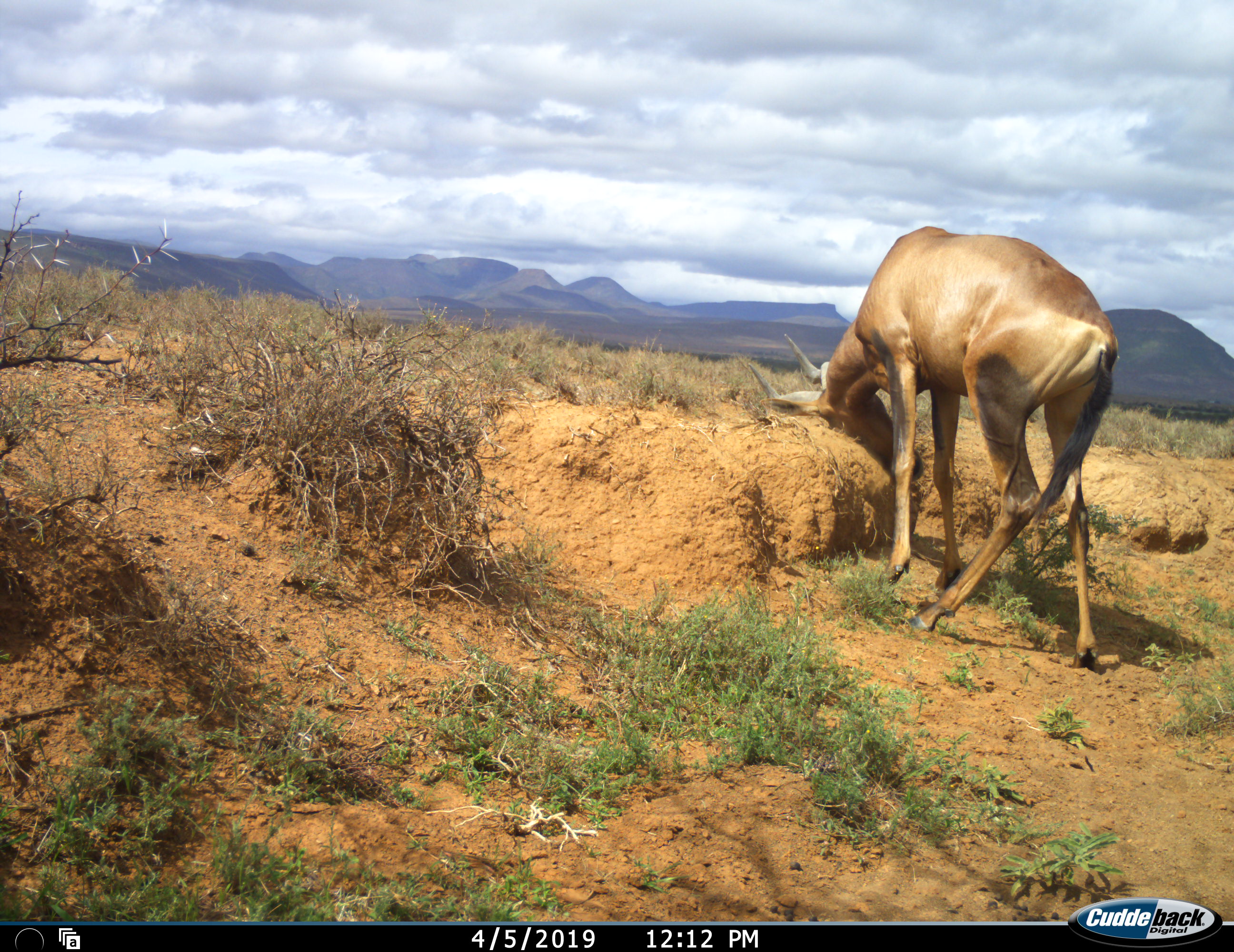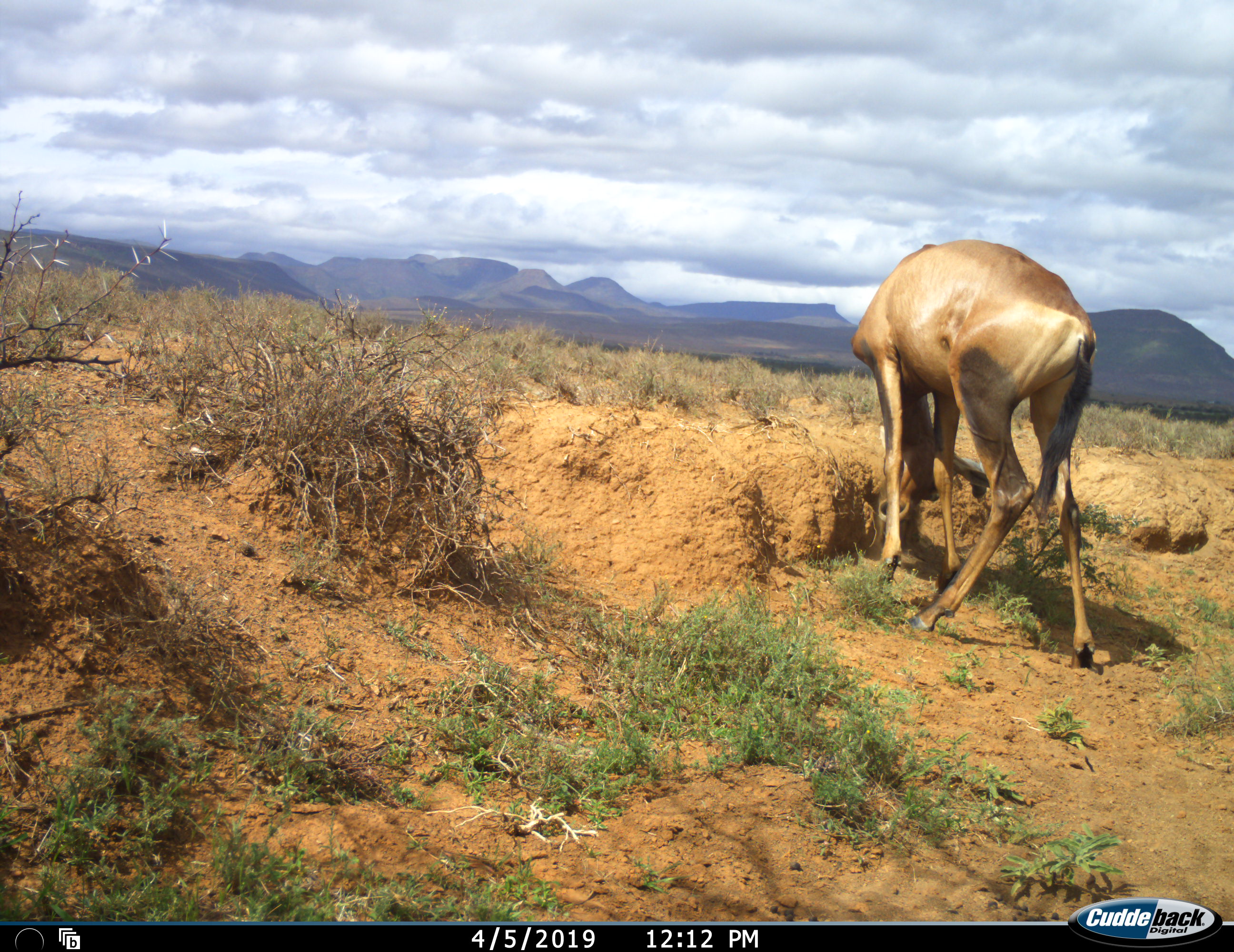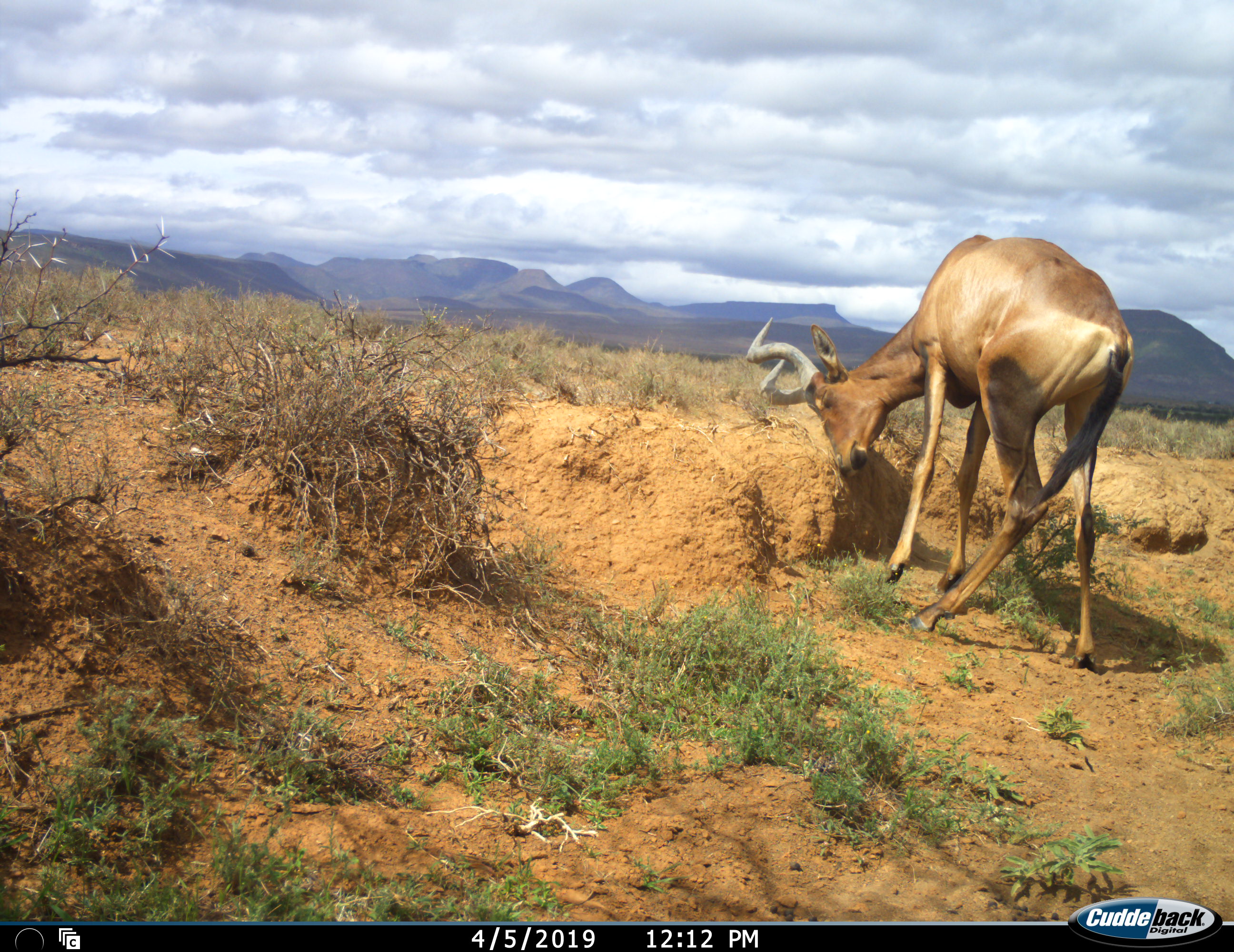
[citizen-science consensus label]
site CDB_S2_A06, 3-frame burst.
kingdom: Animalia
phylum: Chordata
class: Mammalia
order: Artiodactyla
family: Bovidae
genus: Alcelaphus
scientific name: Alcelaphus buselaphus caama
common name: red hartebeest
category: hartebeestred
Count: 1.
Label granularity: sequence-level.